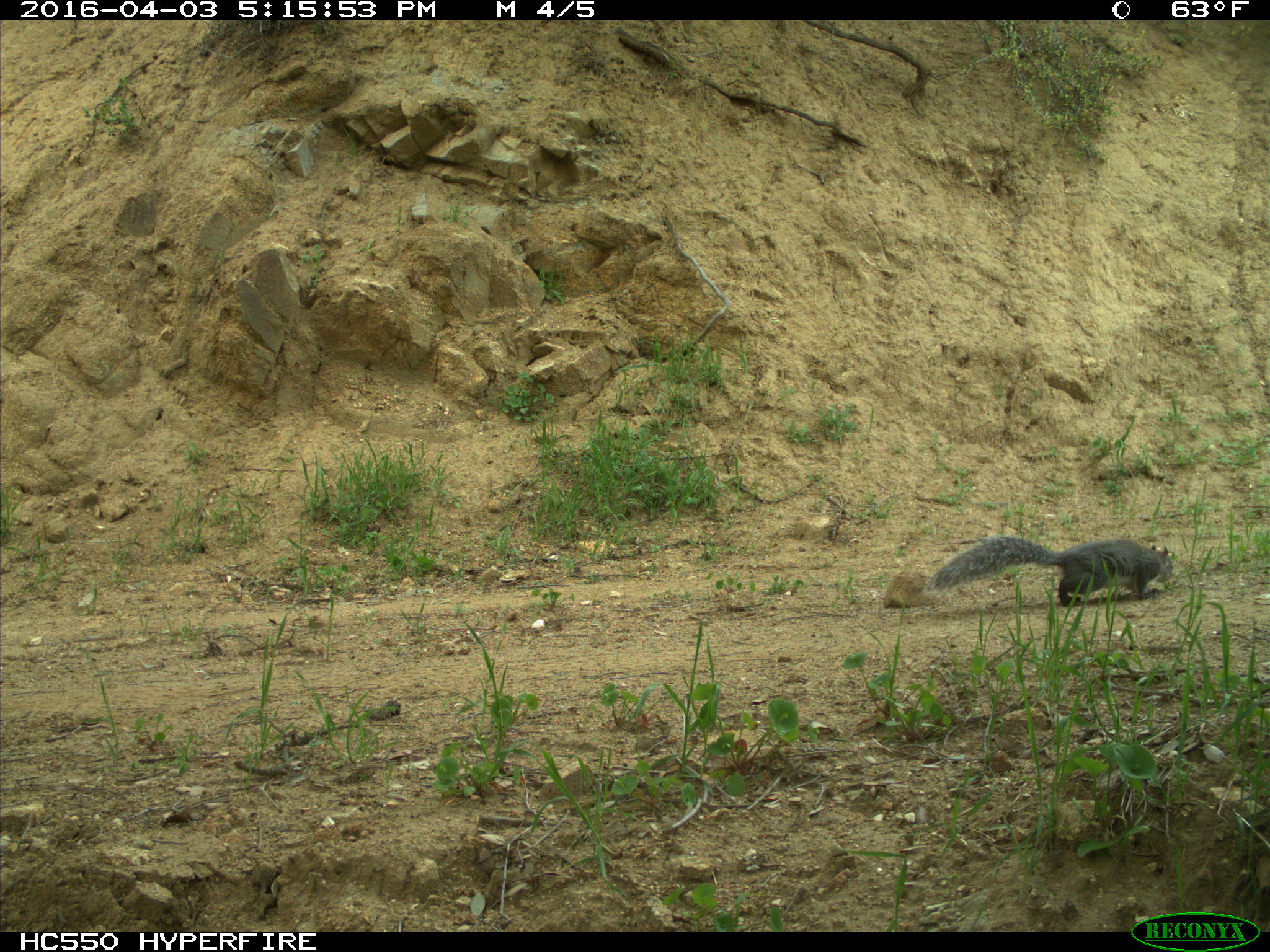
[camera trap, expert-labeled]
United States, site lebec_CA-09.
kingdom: Animalia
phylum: Chordata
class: Mammalia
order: Rodentia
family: Sciuridae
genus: Sciurus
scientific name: Sciurus carolinensis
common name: eastern gray squirrel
Sciurus carolinensis (eastern gray squirrel).